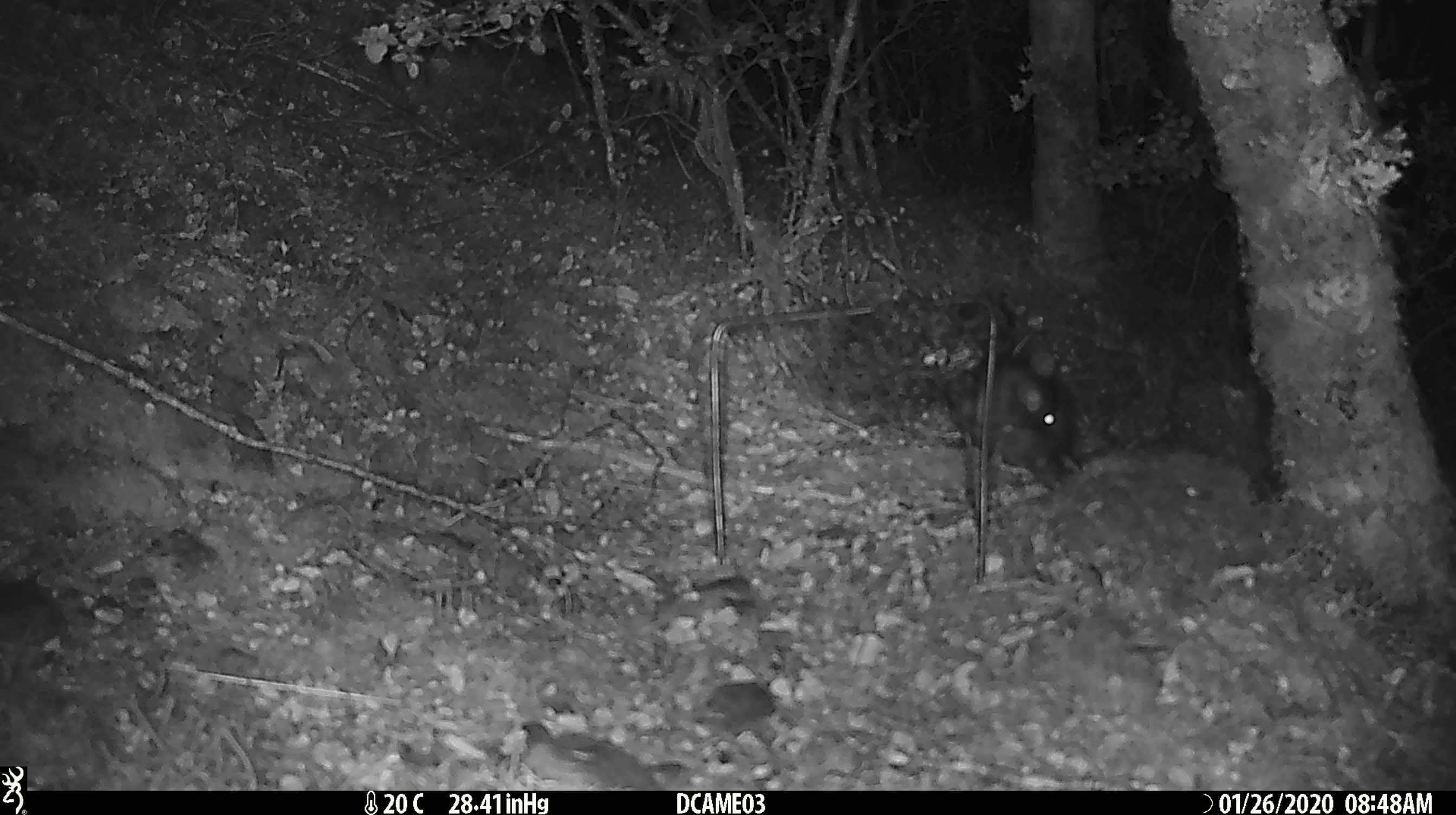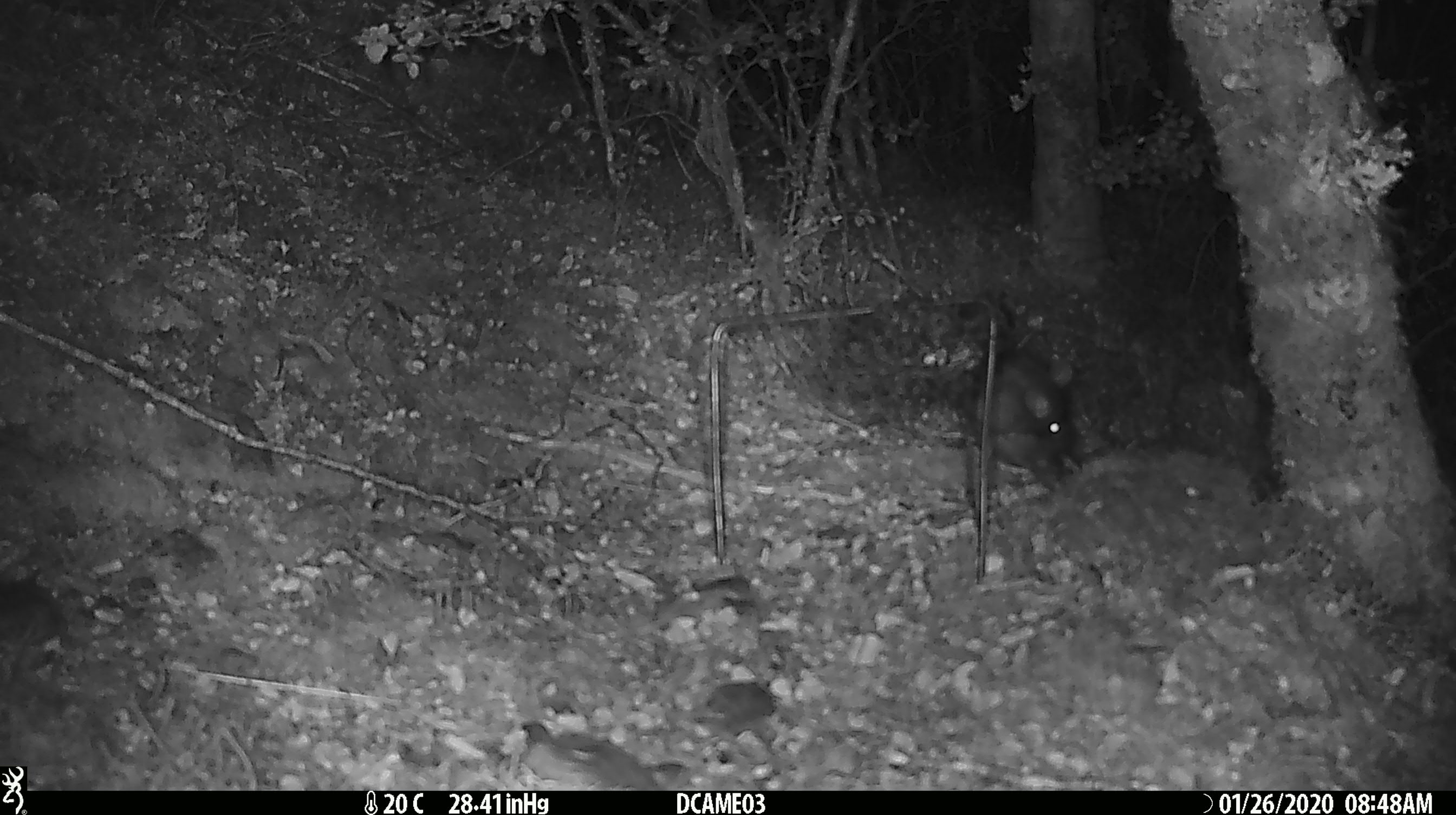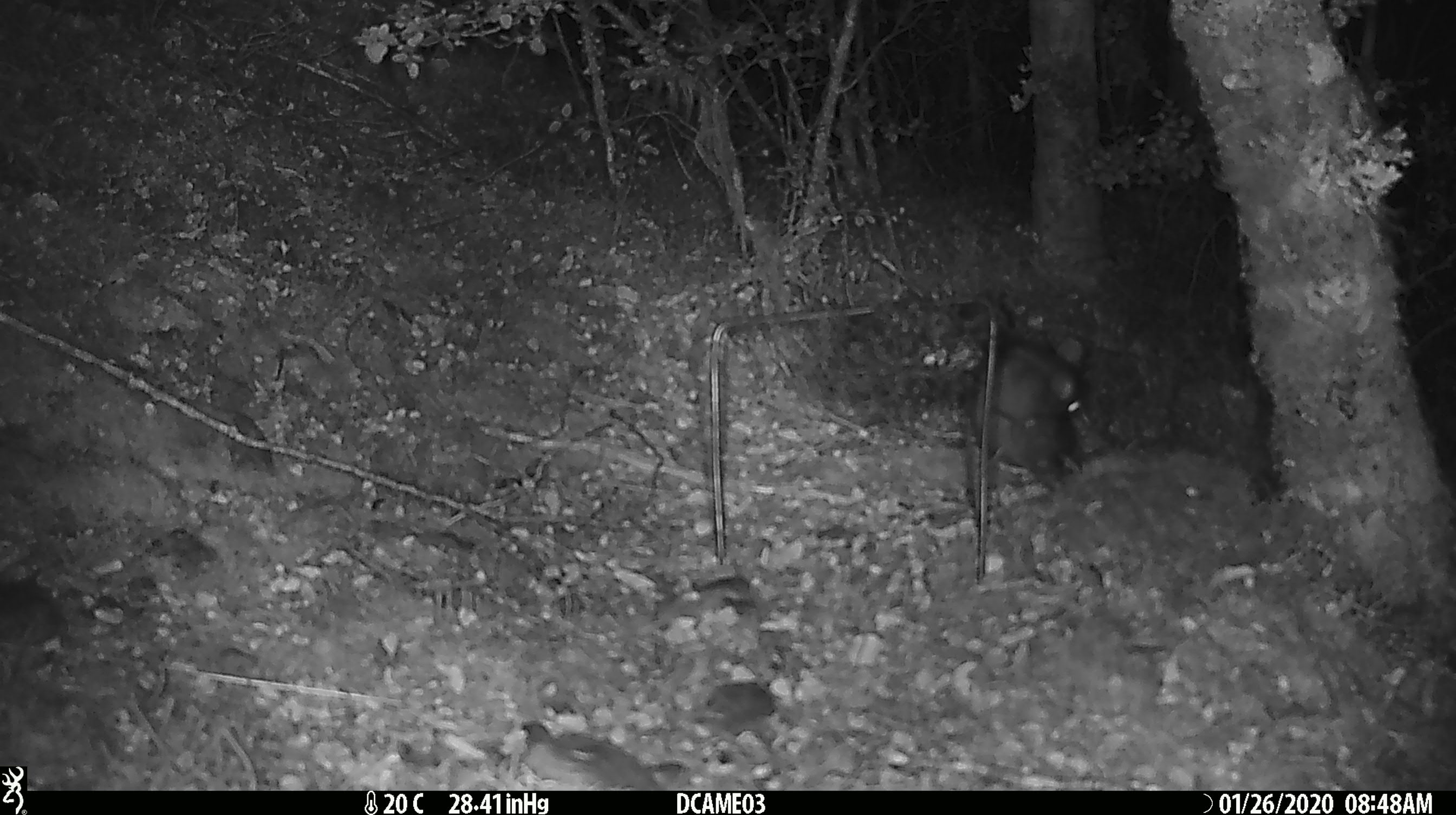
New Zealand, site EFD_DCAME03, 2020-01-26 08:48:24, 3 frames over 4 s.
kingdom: Animalia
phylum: Chordata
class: Mammalia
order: Rodentia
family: Muridae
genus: Rattus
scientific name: Rattus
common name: rat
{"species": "rat (Rattus)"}